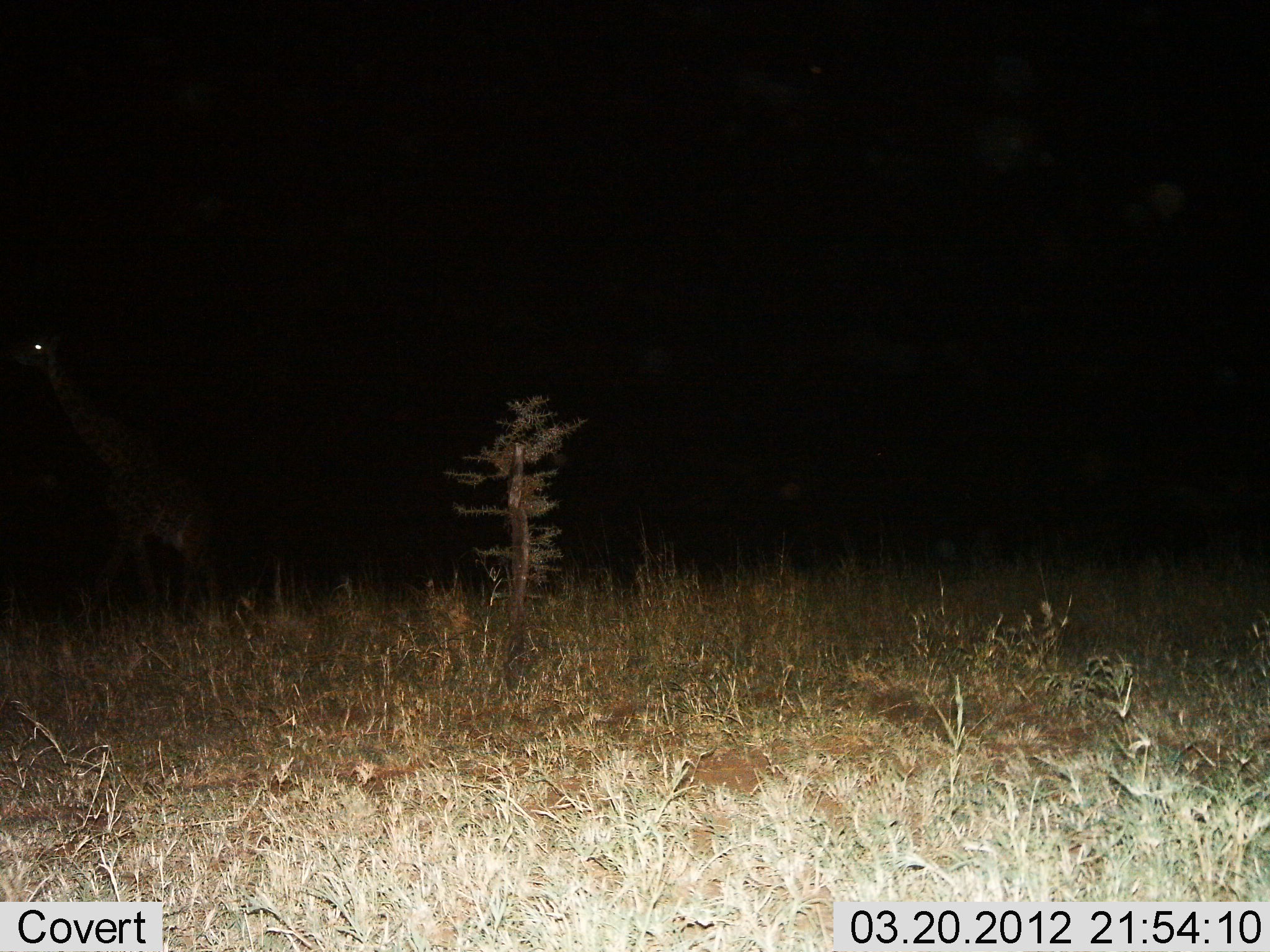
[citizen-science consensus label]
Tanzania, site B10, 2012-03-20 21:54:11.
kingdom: Animalia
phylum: Chordata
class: Mammalia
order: Artiodactyla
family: Giraffidae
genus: Giraffa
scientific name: Giraffa camelopardalis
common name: giraffe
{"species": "giraffe (Giraffa camelopardalis)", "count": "1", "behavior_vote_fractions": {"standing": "21%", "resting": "0%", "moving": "79%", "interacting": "0%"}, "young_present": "0%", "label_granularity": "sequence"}